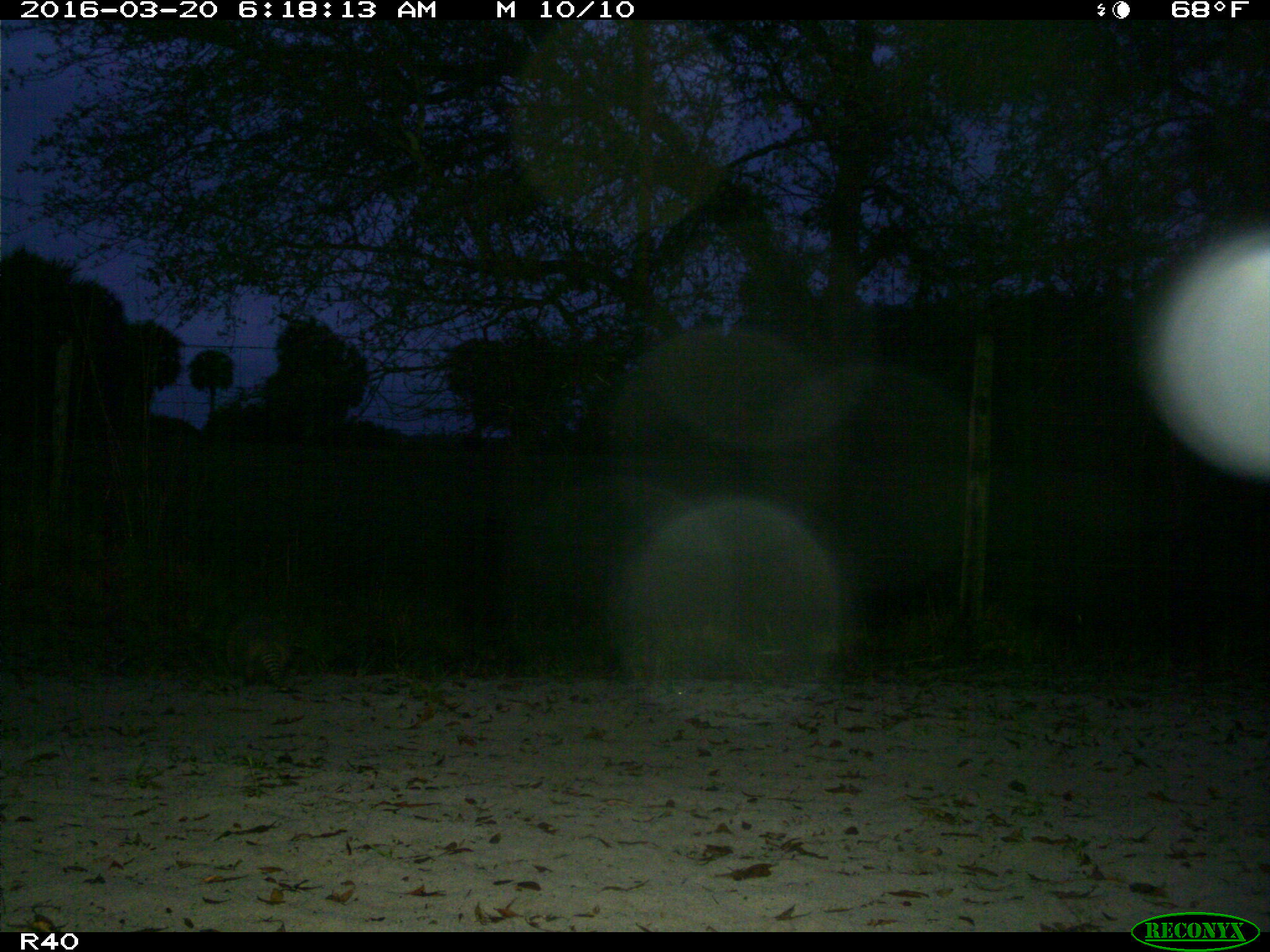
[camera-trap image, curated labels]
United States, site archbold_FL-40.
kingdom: Animalia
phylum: Chordata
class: Mammalia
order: Cingulata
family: Dasypodidae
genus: Dasypus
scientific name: Dasypus novemcinctus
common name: nine-banded armadillo